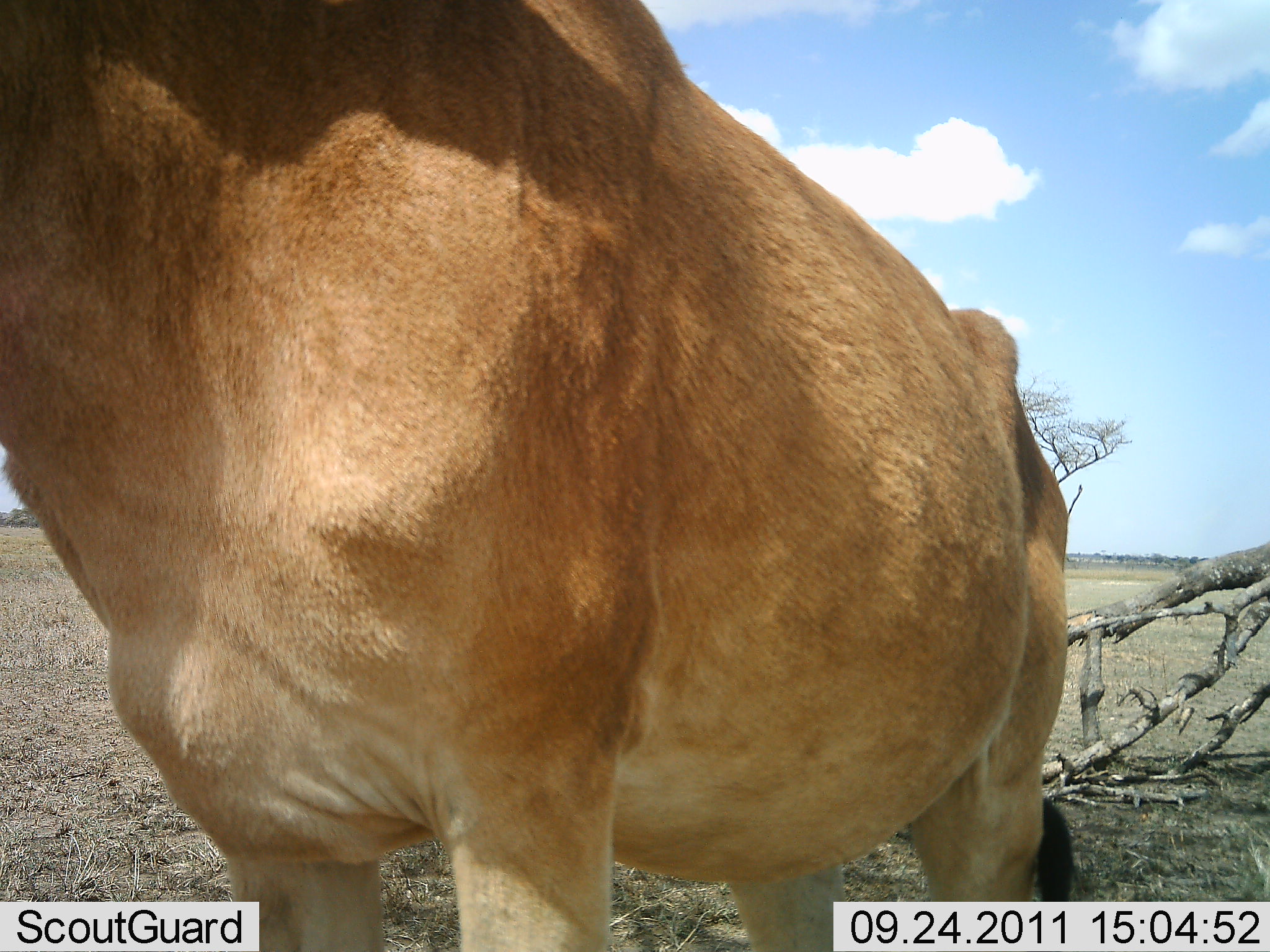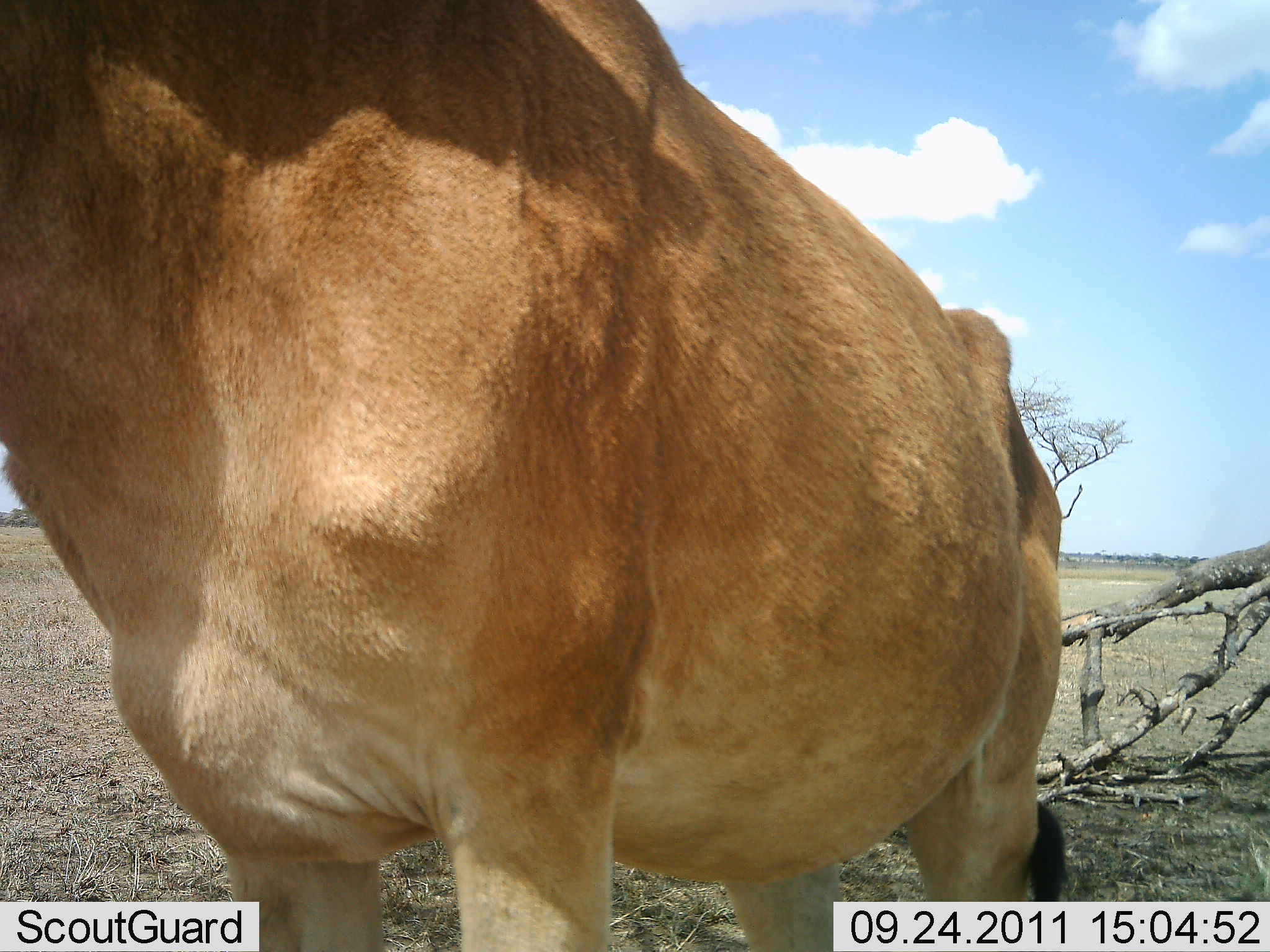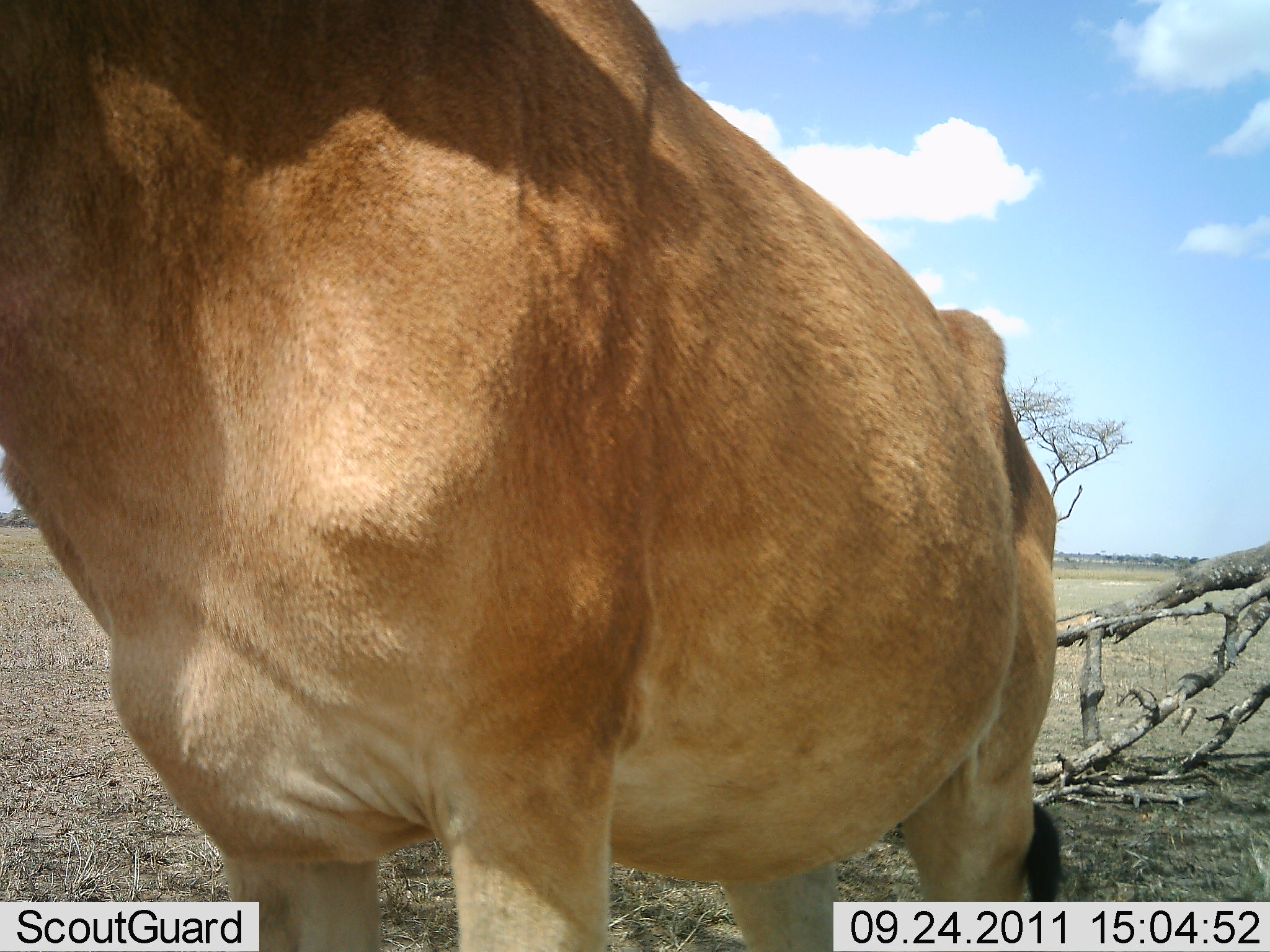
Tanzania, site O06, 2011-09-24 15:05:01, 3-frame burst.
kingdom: Animalia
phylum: Chordata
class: Mammalia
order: Artiodactyla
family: Bovidae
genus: Alcelaphus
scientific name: Alcelaphus buselaphus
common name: hartebeest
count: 1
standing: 100%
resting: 0%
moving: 0%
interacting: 0%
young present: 0%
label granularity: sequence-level